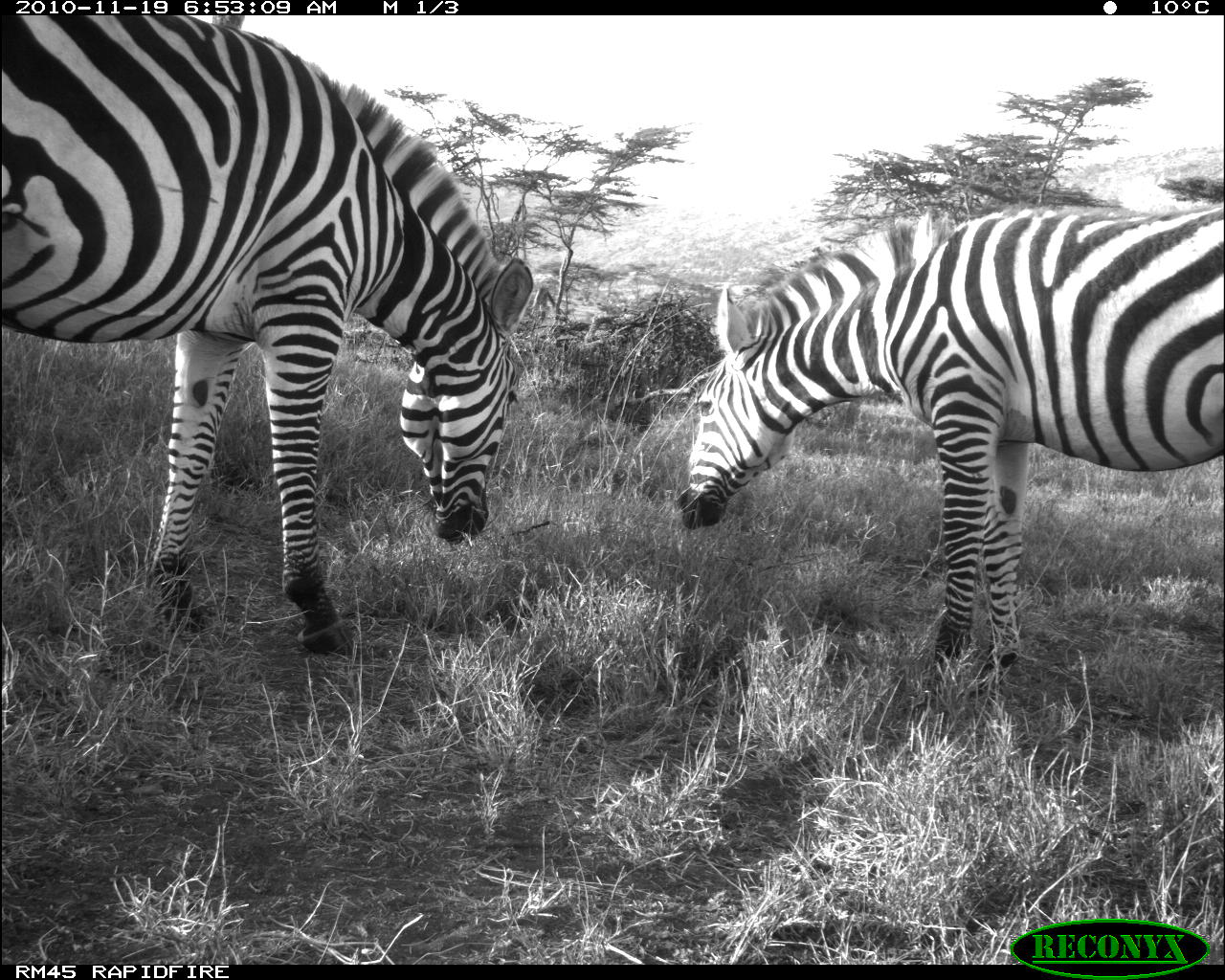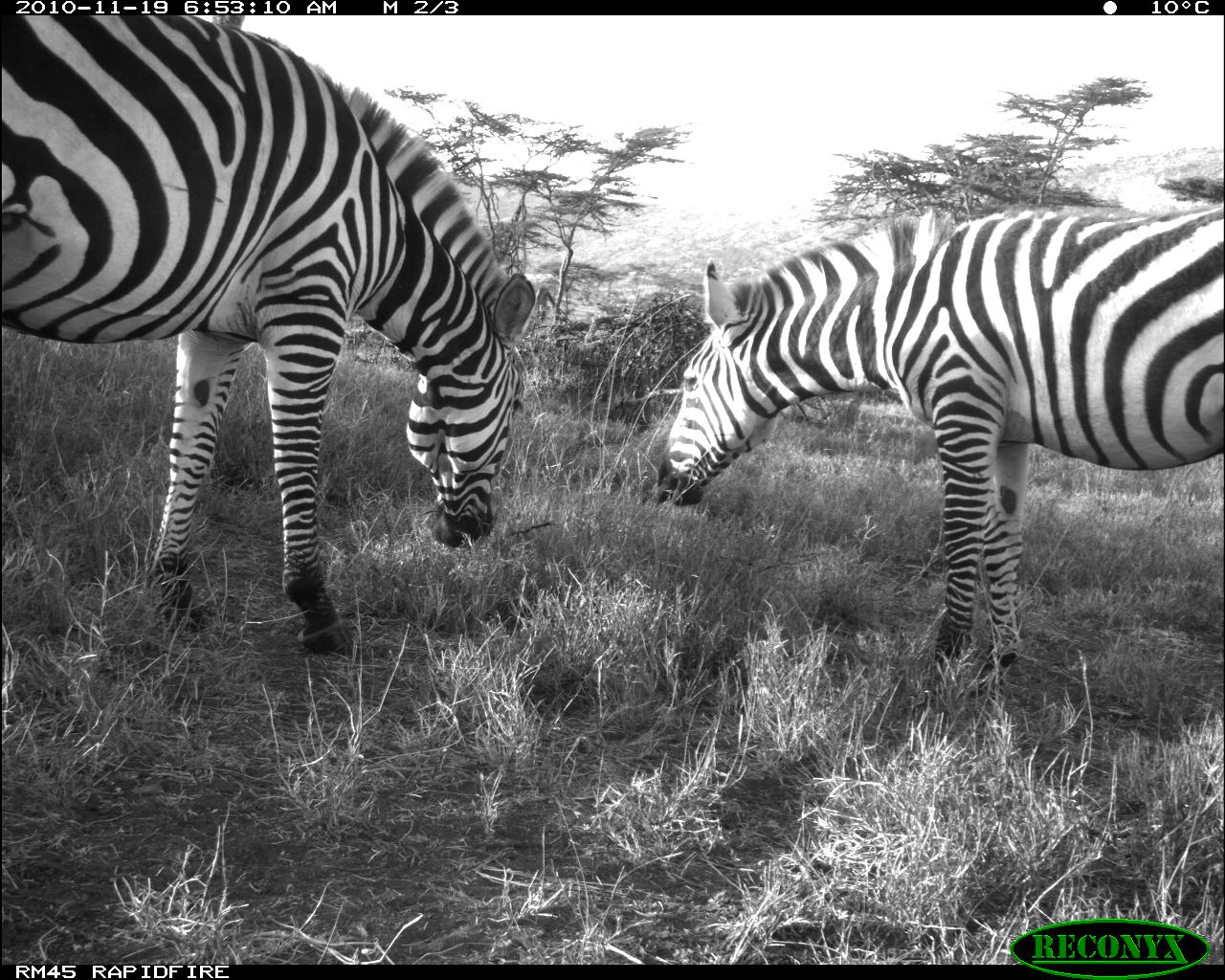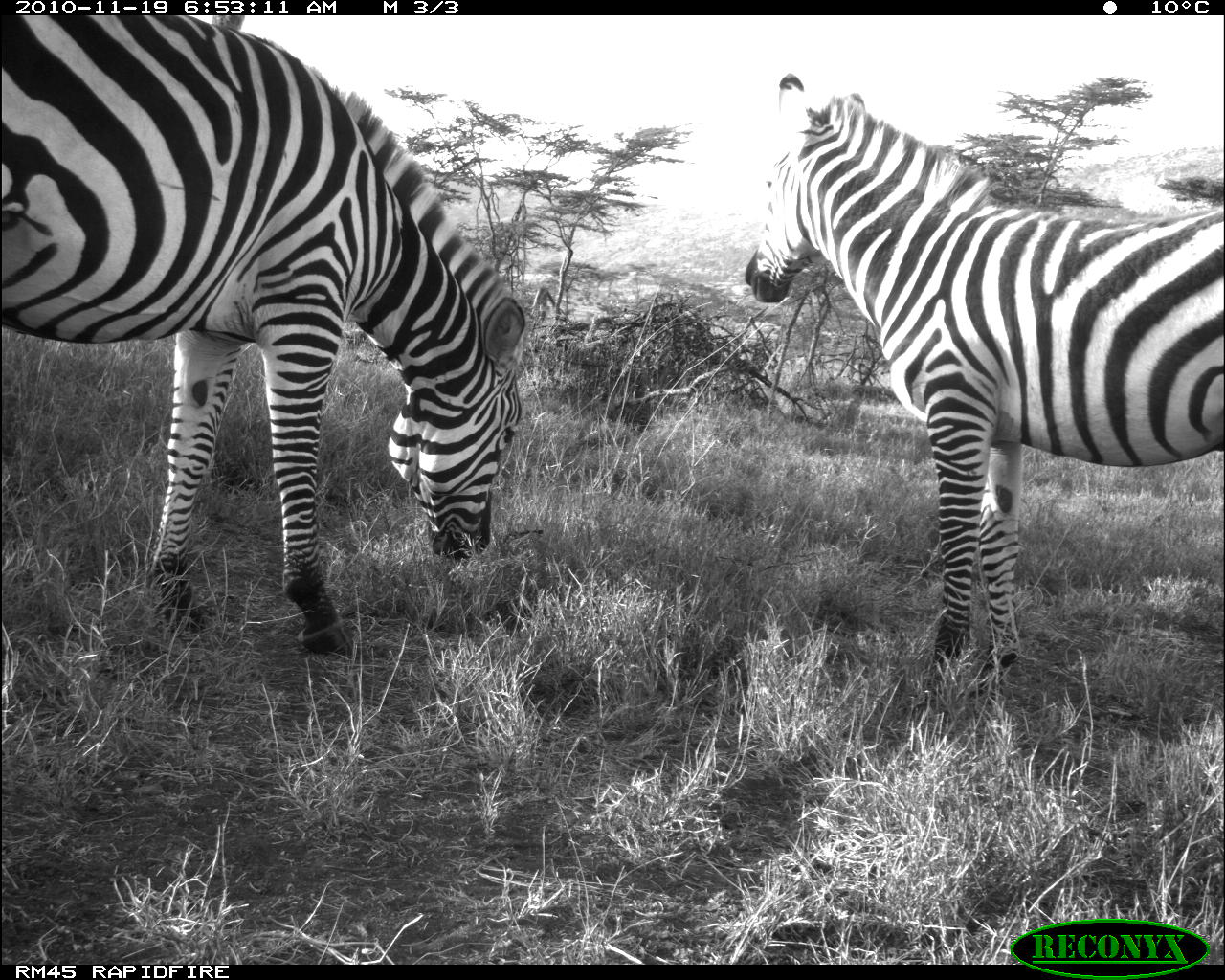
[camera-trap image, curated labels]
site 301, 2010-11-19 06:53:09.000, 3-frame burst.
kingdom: Animalia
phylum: Chordata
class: Mammalia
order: Perissodactyla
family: Equidae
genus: Equus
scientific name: Equus quagga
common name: plains zebra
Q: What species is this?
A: Equus quagga (plains zebra).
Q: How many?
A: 2.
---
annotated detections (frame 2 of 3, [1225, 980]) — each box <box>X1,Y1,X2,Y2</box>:
equus quagga: <box>0,15,537,654</box>; <box>655,201,1225,698</box>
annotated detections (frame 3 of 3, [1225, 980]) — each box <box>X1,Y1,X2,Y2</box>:
equus quagga: <box>0,15,526,657</box>; <box>741,72,1225,699</box>